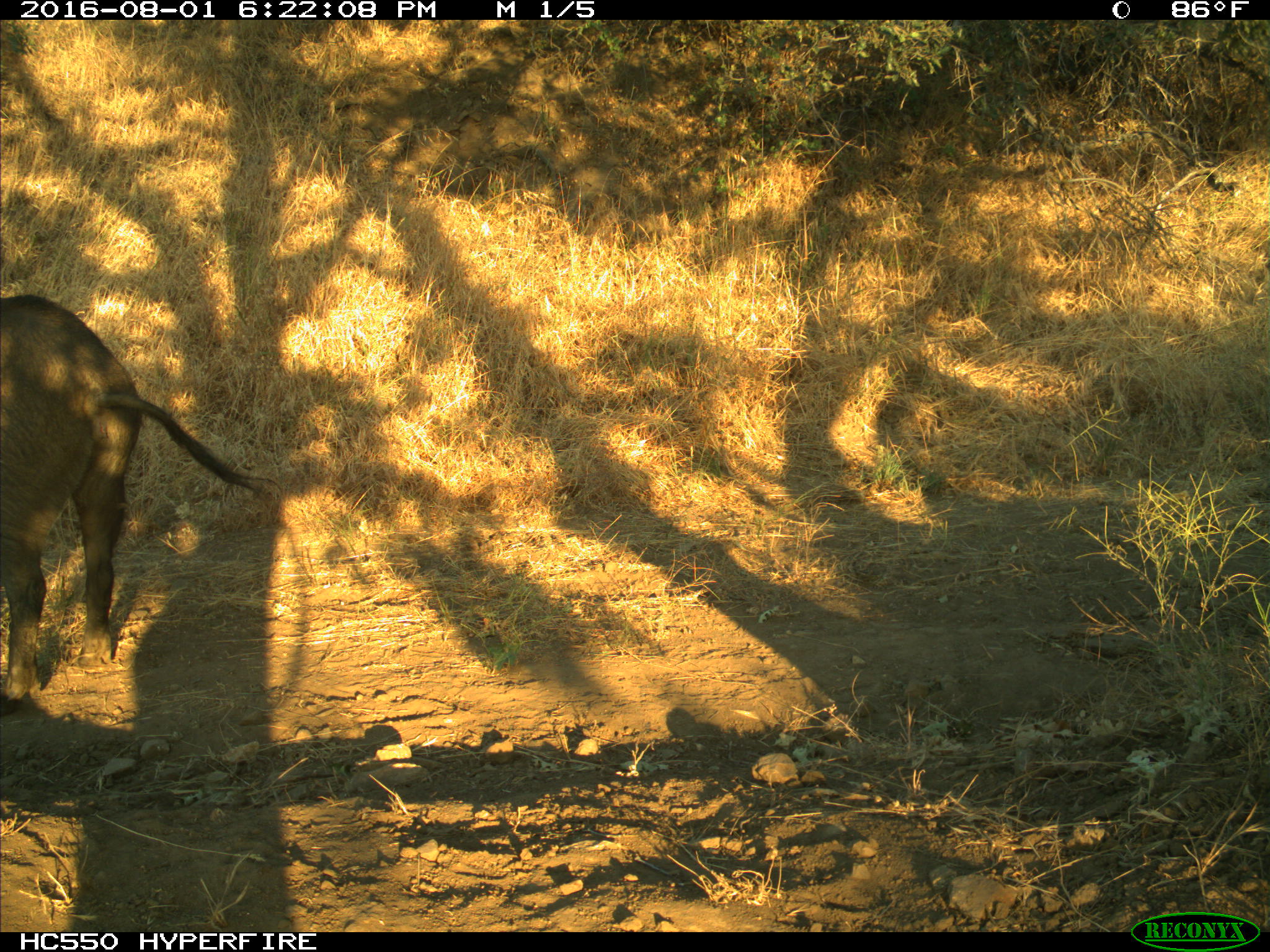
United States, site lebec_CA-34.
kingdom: Animalia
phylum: Chordata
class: Mammalia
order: Artiodactyla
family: Suidae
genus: Sus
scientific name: Sus scrofa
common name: wild boar